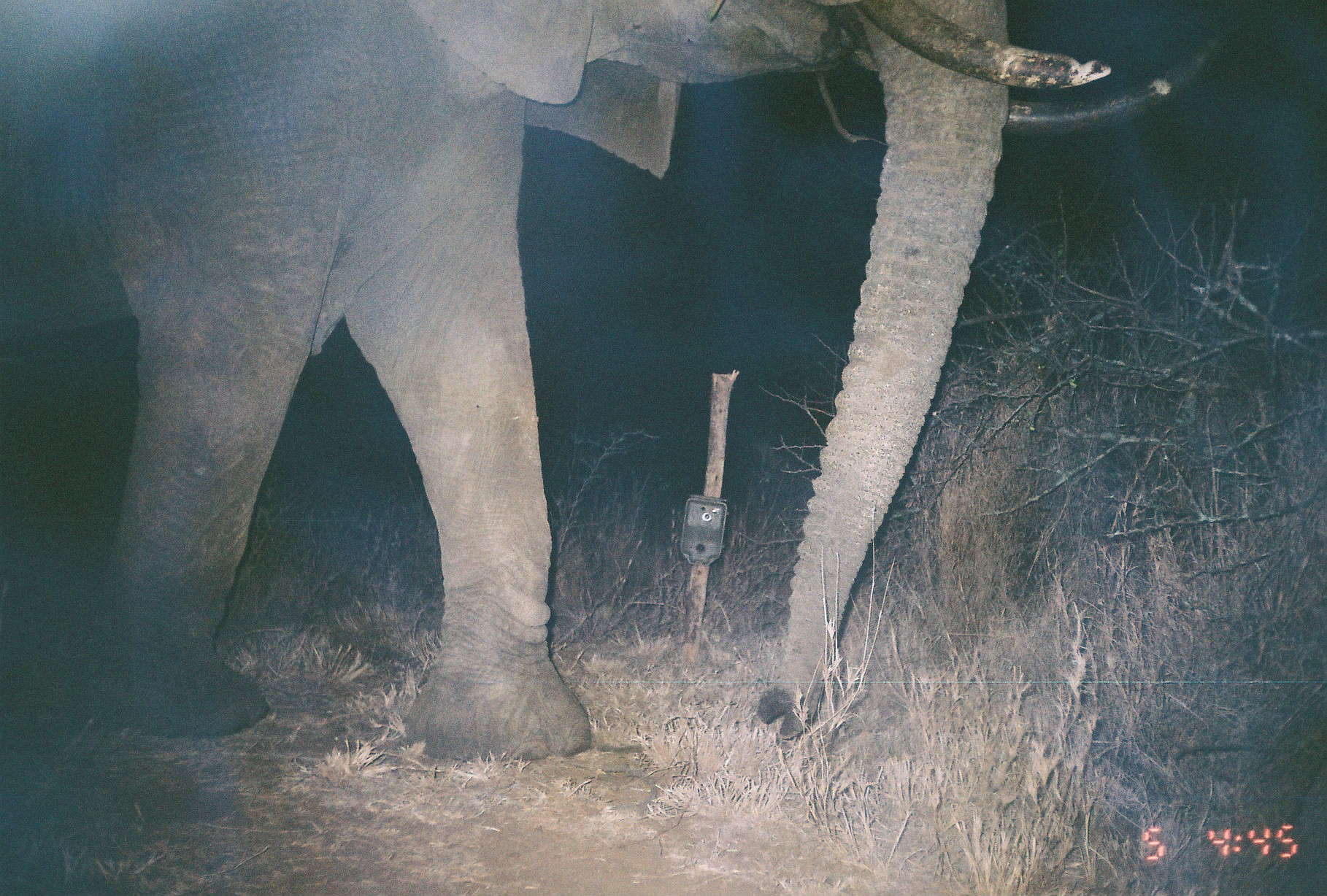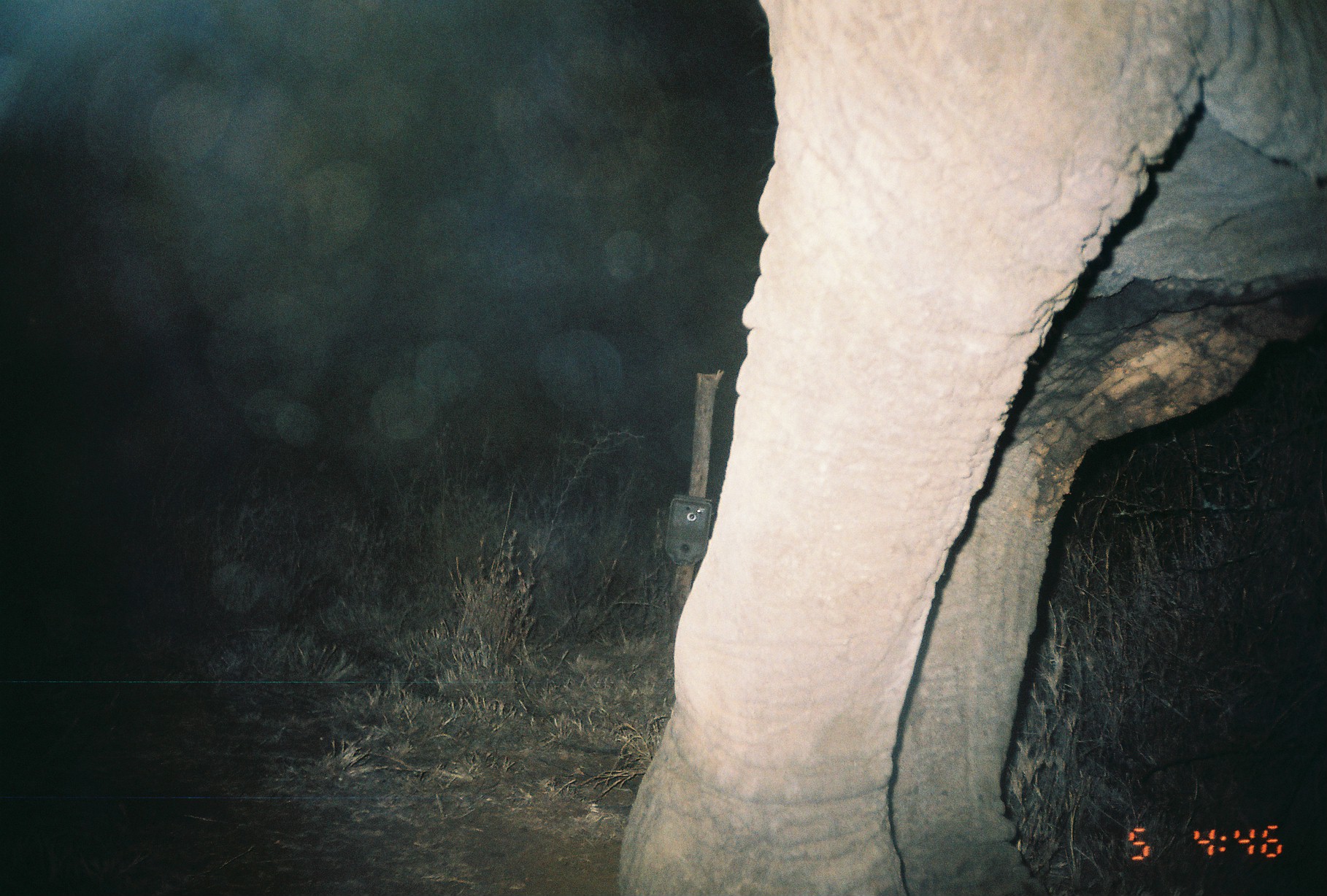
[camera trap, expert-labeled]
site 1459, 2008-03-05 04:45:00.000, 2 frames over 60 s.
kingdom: Animalia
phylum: Chordata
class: Mammalia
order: Proboscidea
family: Elephantidae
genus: Loxodonta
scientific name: Loxodonta africana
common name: african bush elephant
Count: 1.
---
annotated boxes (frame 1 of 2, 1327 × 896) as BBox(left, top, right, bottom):
loxodonta africana: BBox(0, 0, 1250, 763)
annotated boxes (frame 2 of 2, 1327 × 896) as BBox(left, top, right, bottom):
loxodonta africana: BBox(611, 0, 1327, 896)